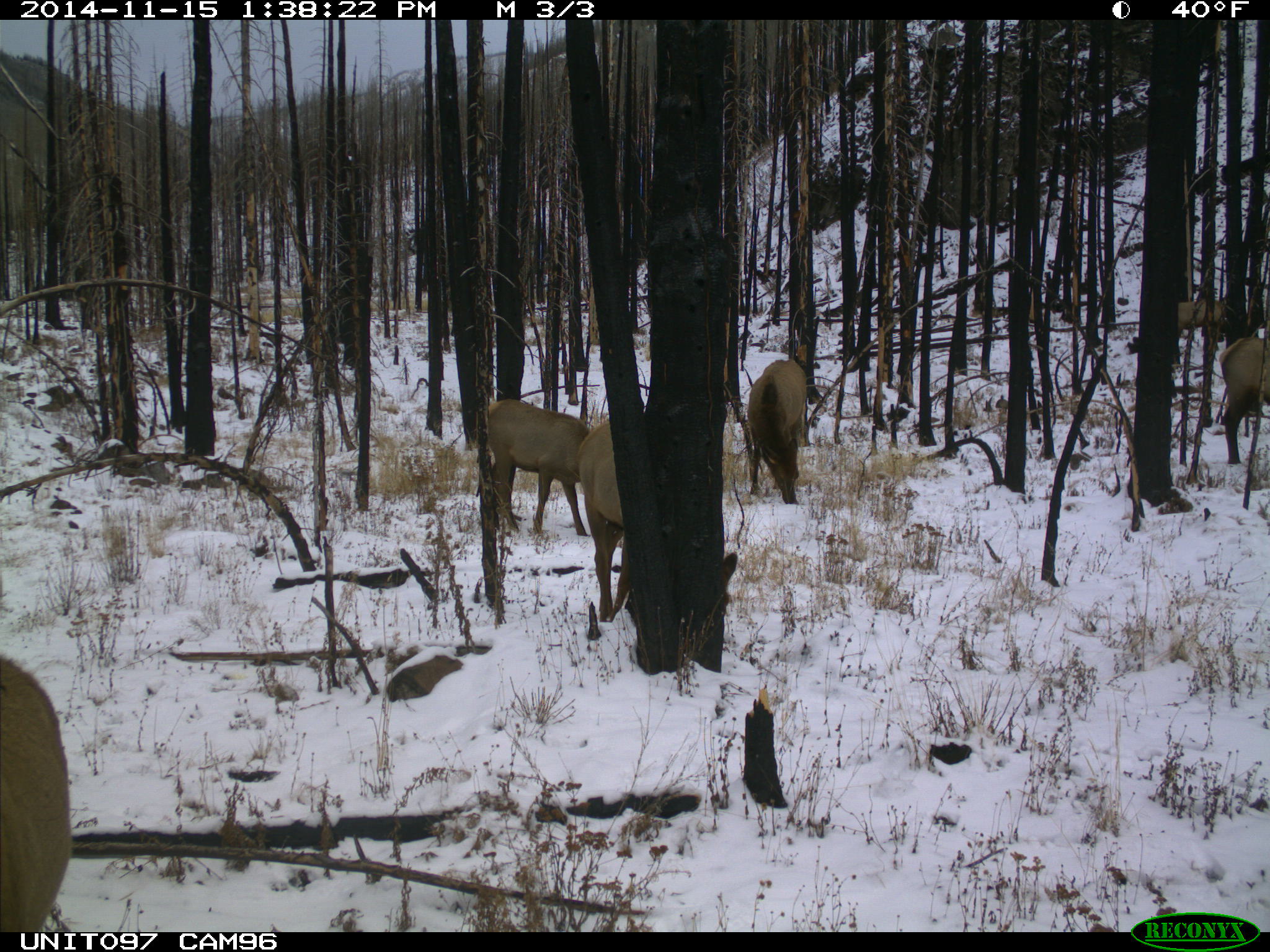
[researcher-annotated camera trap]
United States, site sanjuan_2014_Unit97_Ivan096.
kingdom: Animalia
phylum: Chordata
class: Mammalia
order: Artiodactyla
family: Cervidae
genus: Cervus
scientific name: Cervus elaphus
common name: red deer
Cervus elaphus (red deer).